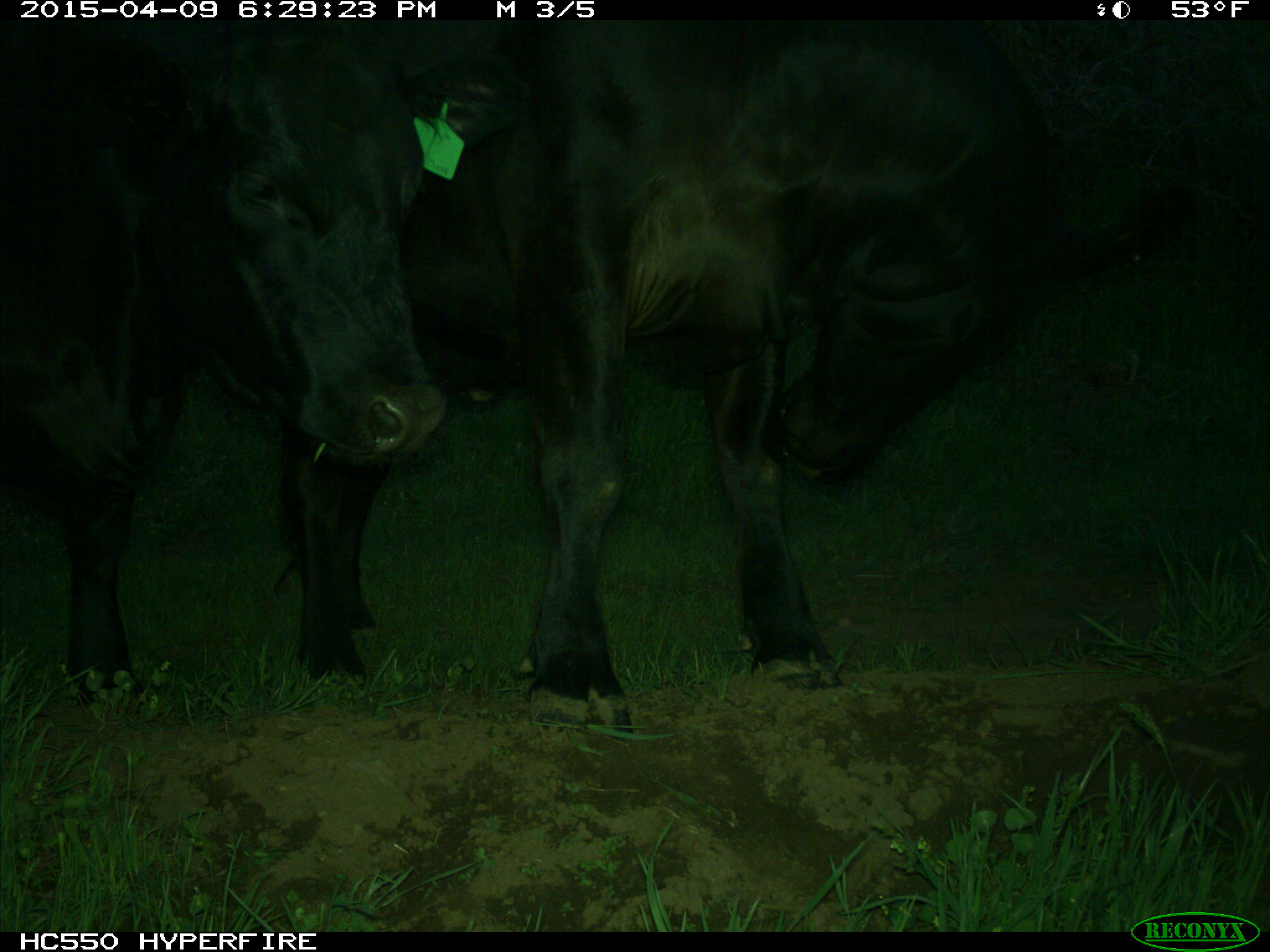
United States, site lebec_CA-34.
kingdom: Animalia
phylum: Chordata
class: Mammalia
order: Artiodactyla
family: Bovidae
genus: Bos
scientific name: Bos taurus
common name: domestic cow